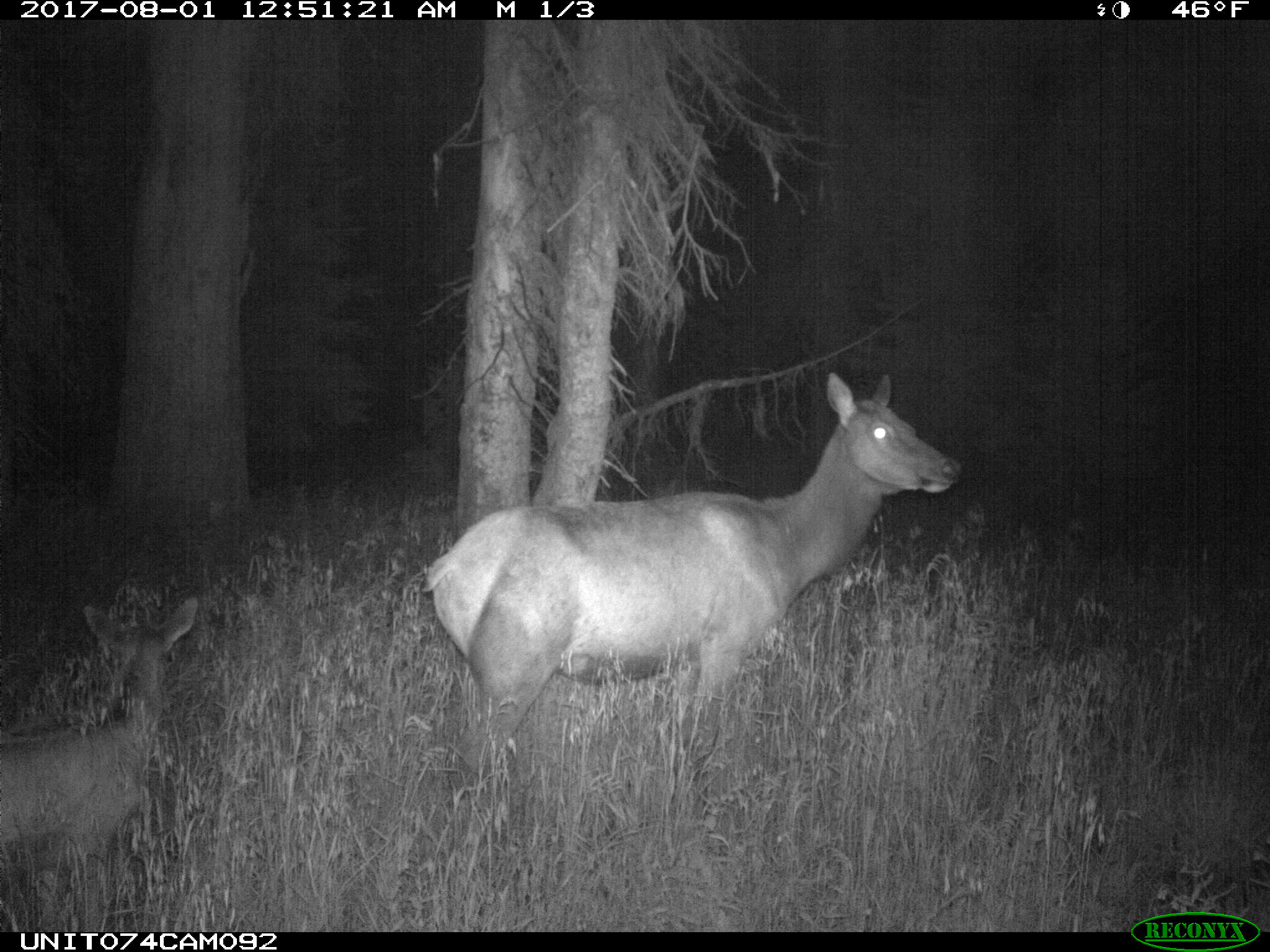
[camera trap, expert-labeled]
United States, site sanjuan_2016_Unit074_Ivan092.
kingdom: Animalia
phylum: Chordata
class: Mammalia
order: Artiodactyla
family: Cervidae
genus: Cervus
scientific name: Cervus elaphus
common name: red deer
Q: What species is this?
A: Cervus elaphus (red deer).